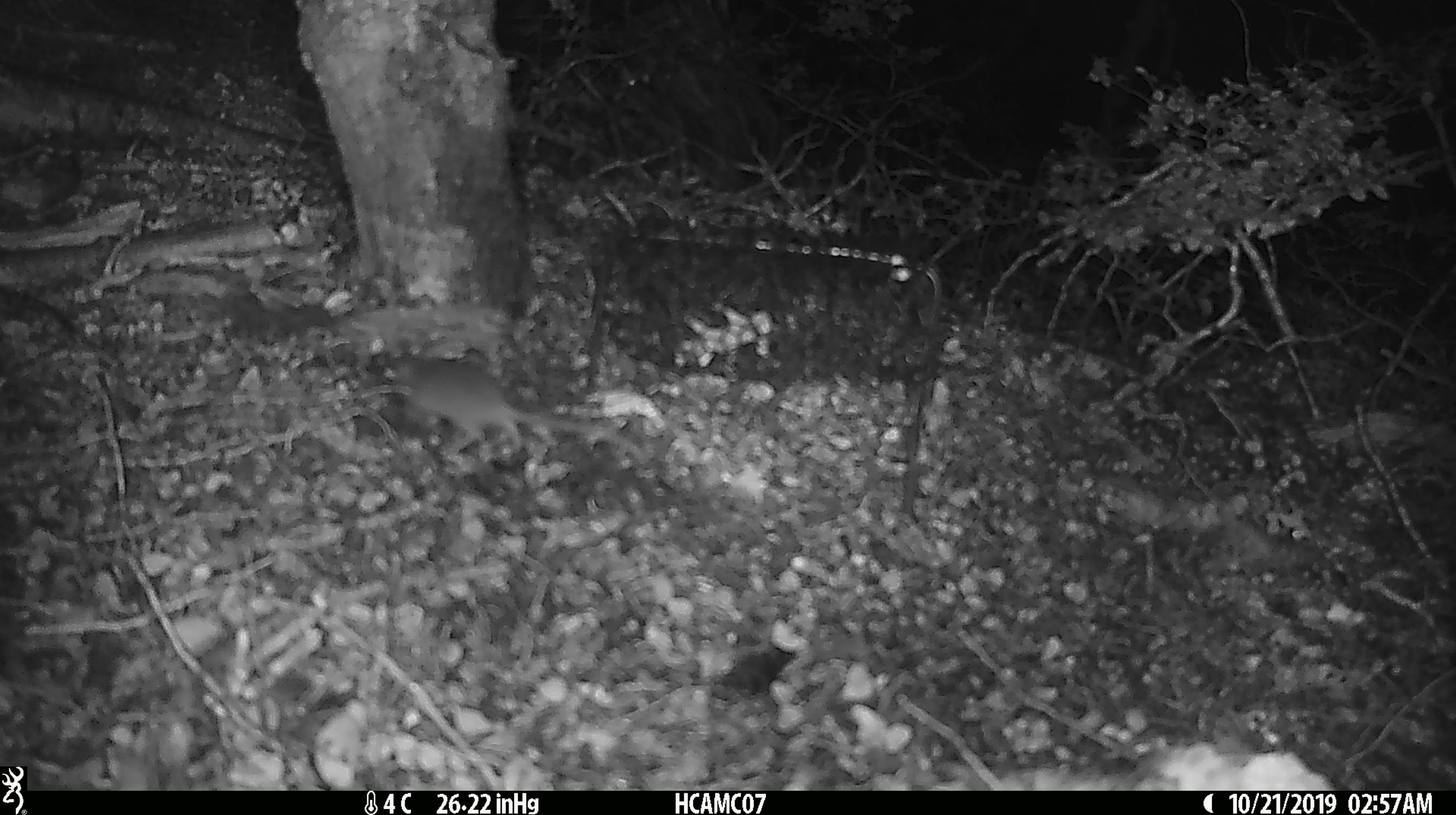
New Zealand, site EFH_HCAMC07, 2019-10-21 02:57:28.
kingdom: Animalia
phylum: Chordata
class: Mammalia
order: Rodentia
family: Muridae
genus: Mus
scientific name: Mus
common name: mouse